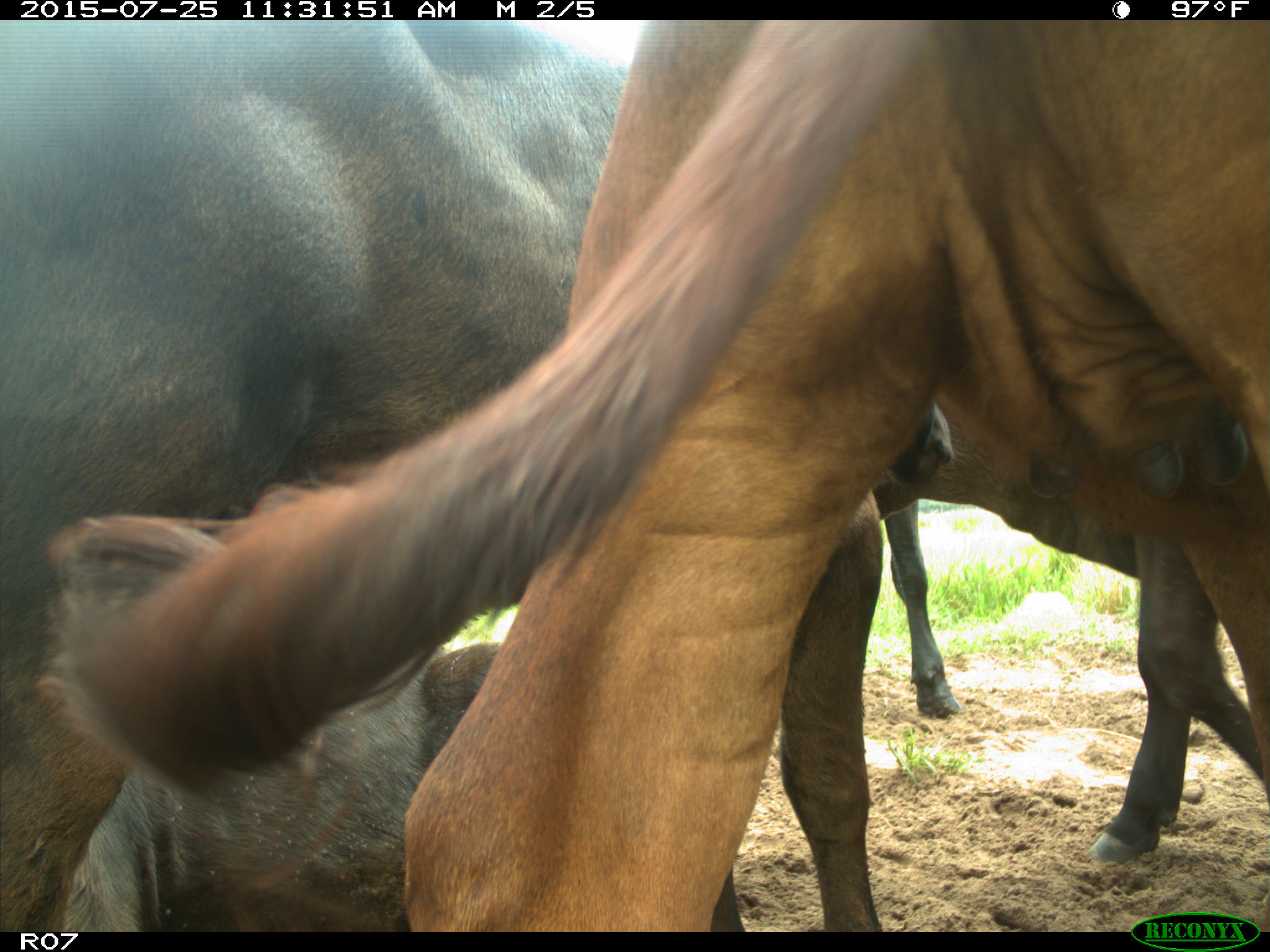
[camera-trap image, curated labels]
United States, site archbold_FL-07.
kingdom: Animalia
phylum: Chordata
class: Mammalia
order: Artiodactyla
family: Bovidae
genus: Bos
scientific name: Bos taurus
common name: domestic cow